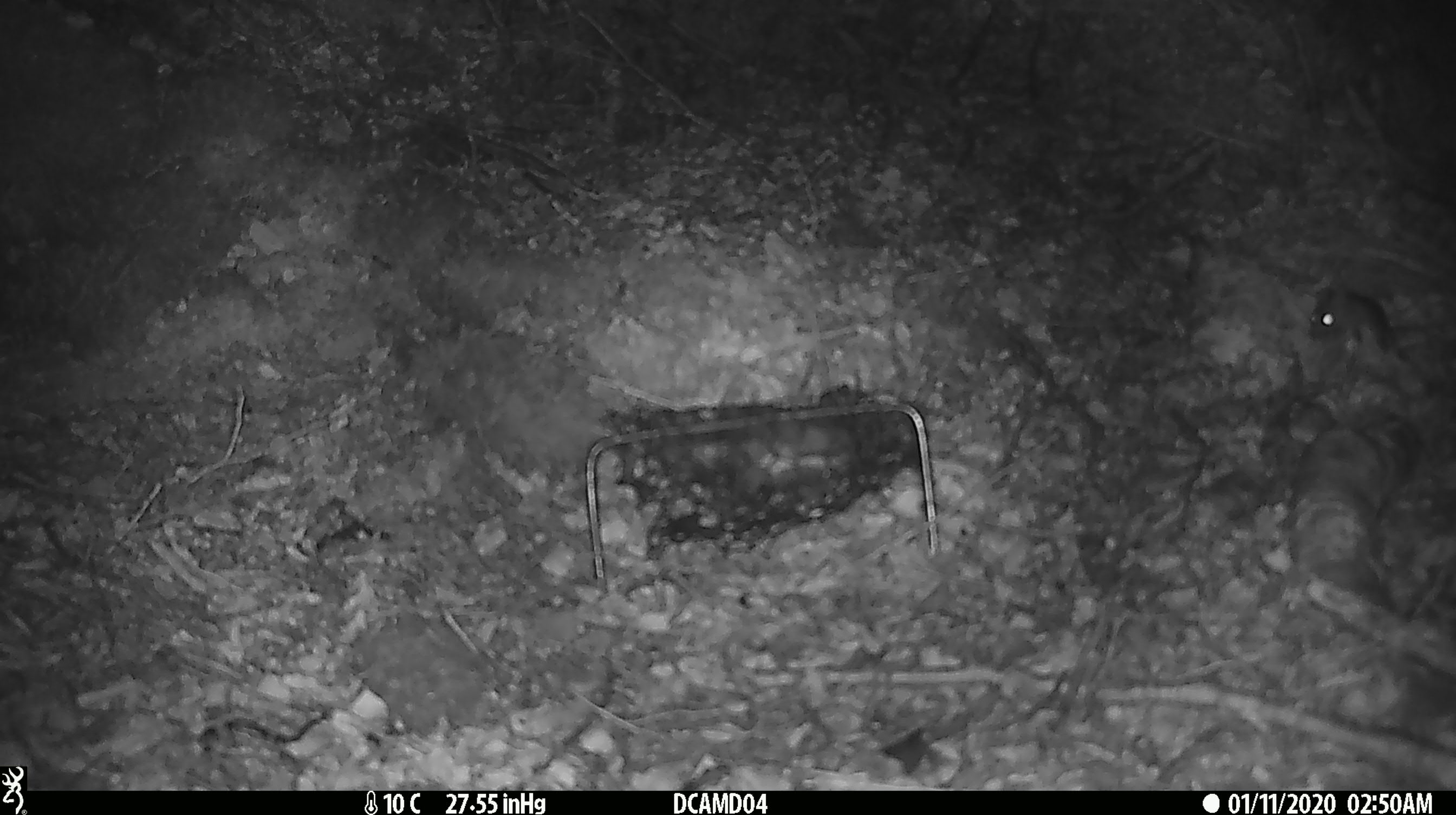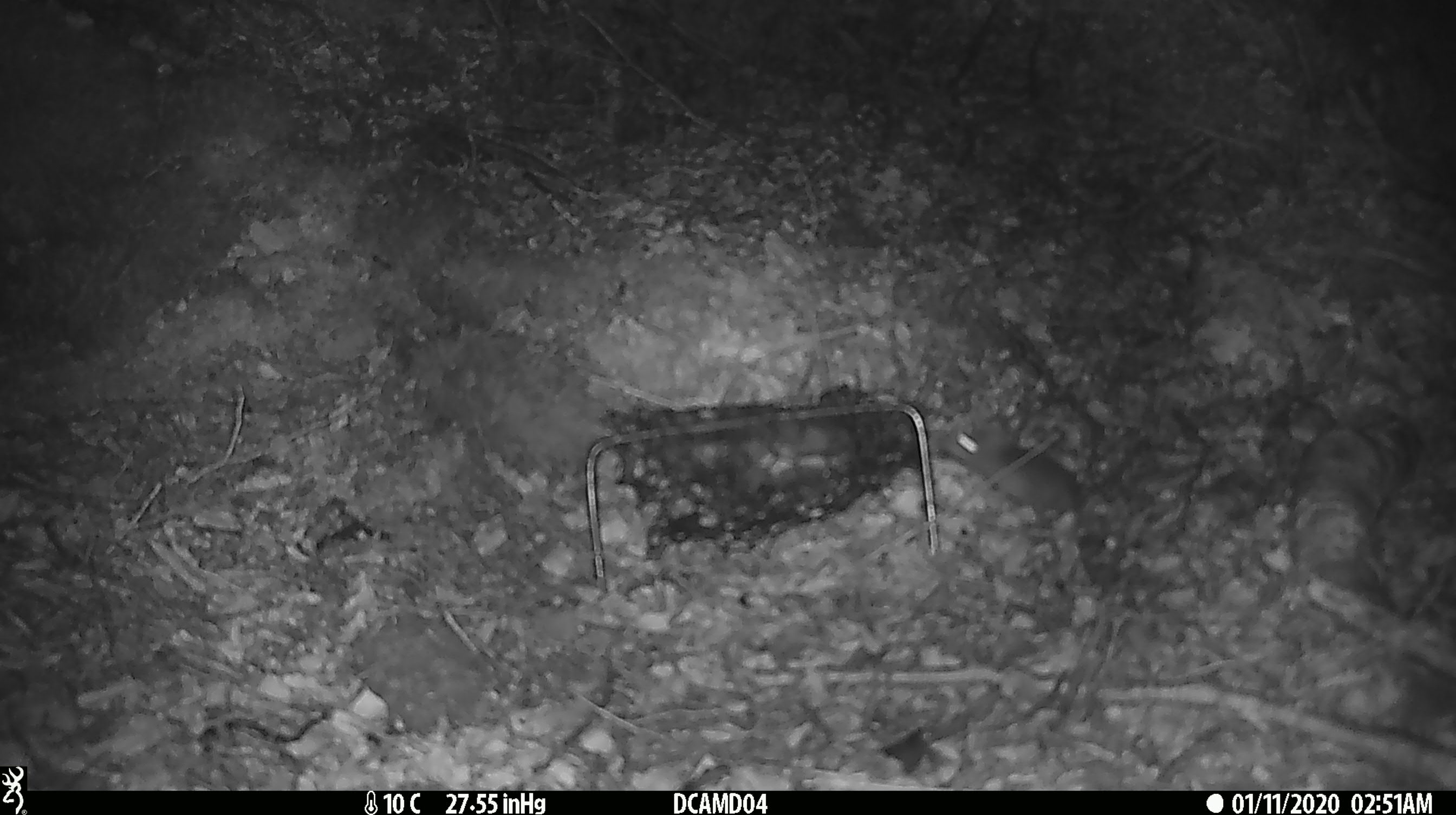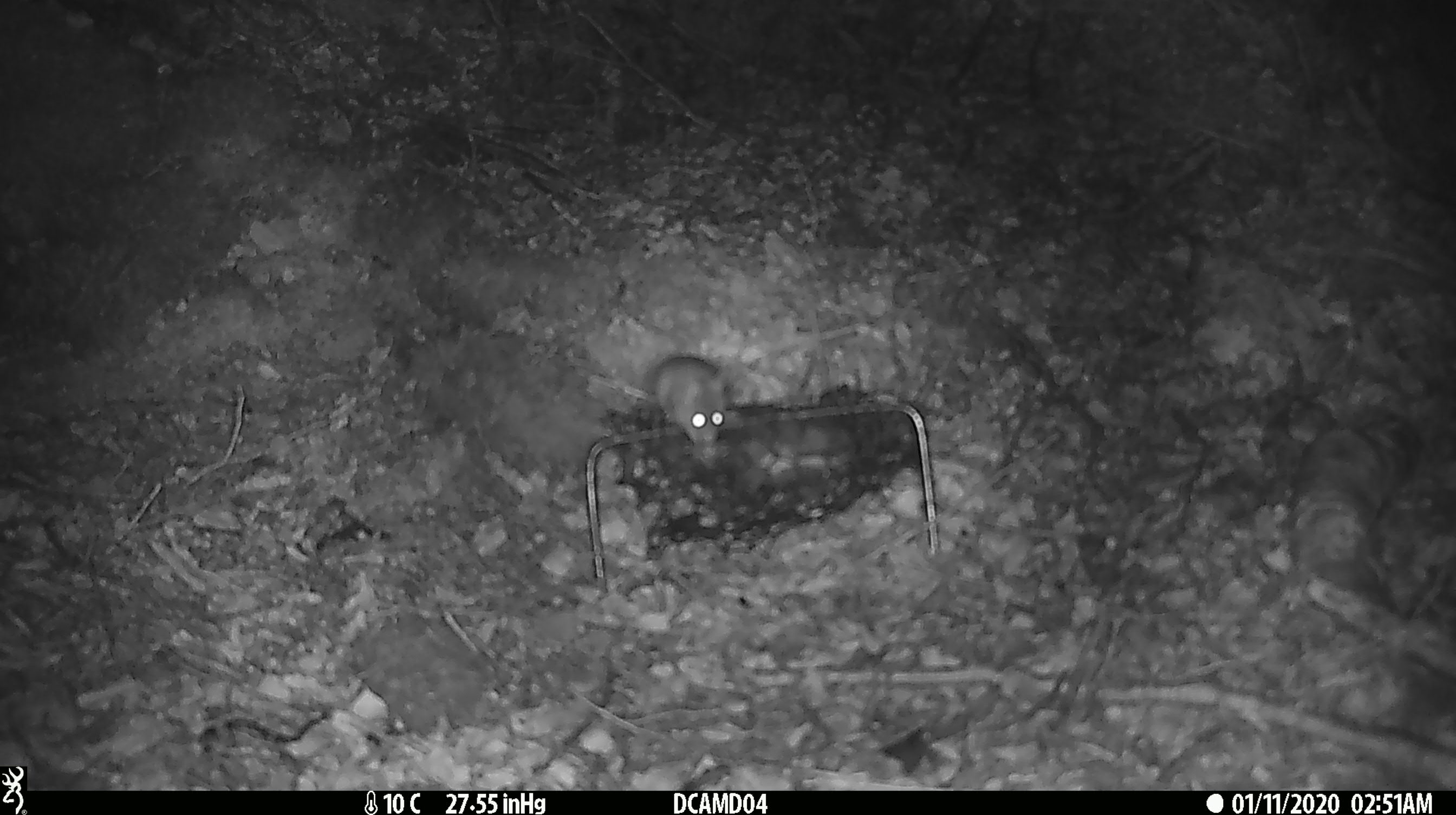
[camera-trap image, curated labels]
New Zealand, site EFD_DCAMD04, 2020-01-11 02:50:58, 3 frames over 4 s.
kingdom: Animalia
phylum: Chordata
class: Mammalia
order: Rodentia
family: Muridae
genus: Mus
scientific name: Mus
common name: mouse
Mouse (Mus).